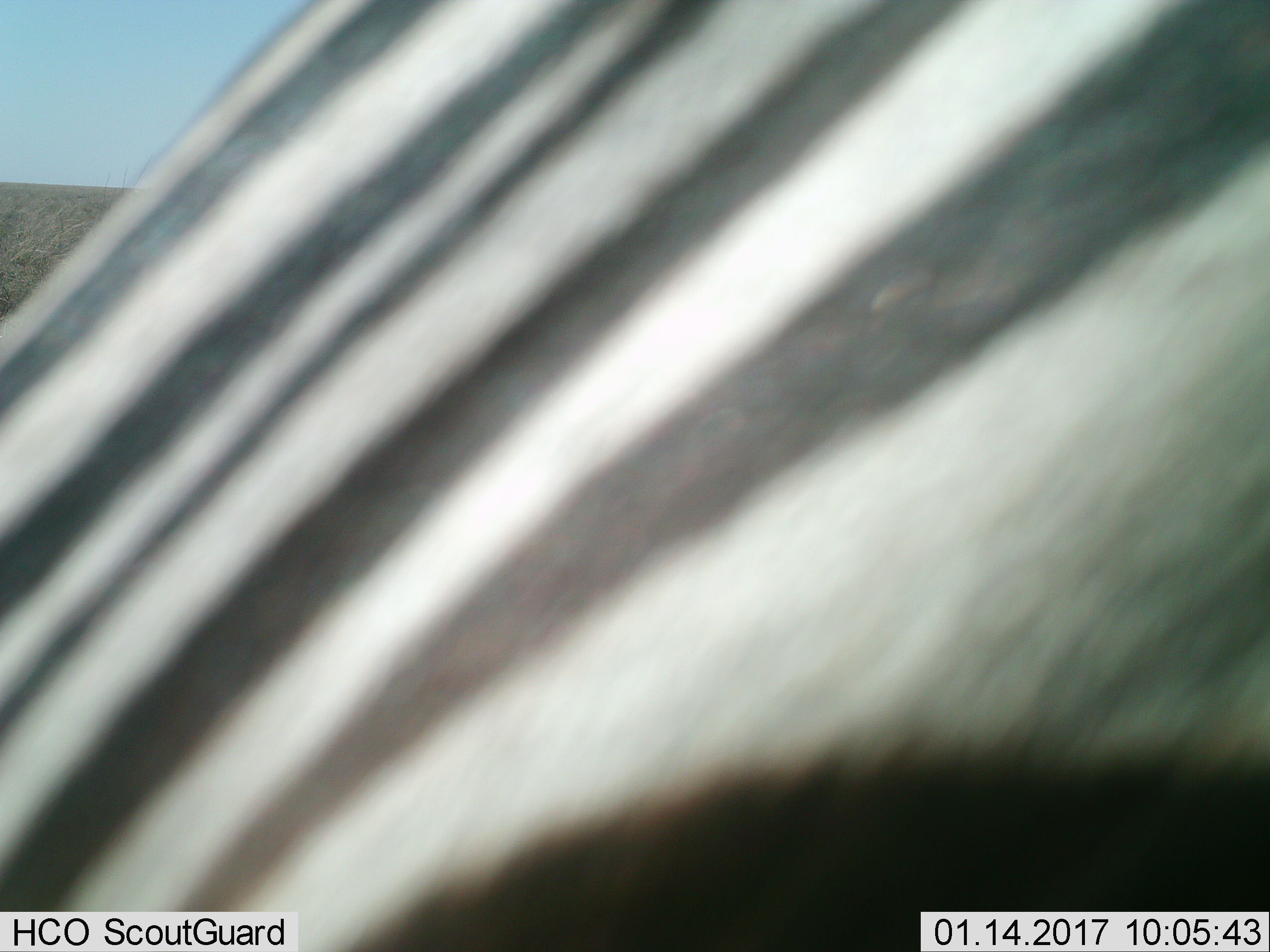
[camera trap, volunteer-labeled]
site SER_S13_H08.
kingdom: Animalia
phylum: Chordata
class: Mammalia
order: Perissodactyla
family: Equidae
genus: Equus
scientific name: Equus quagga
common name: plains zebra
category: zebraplains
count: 1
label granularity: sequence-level